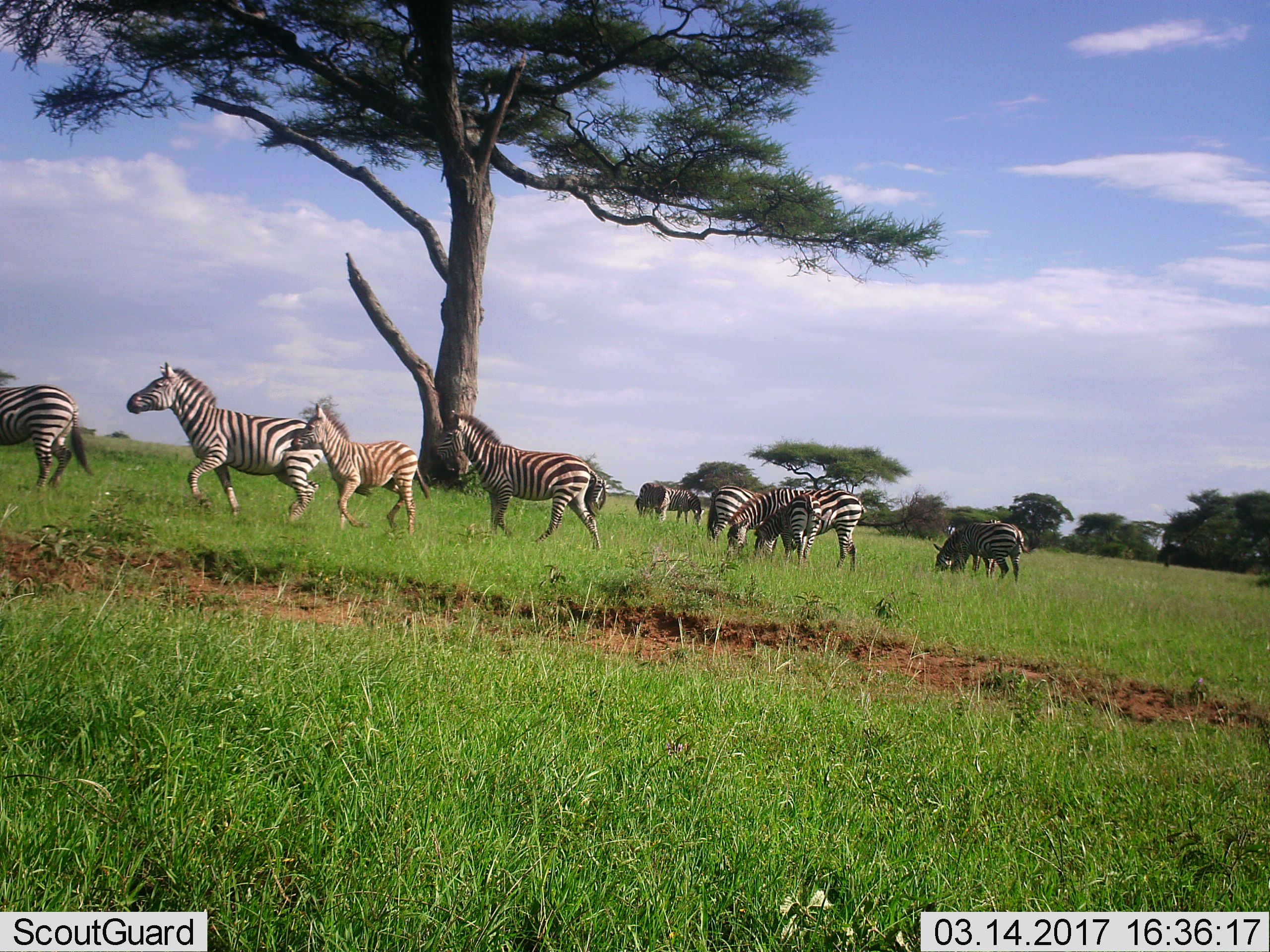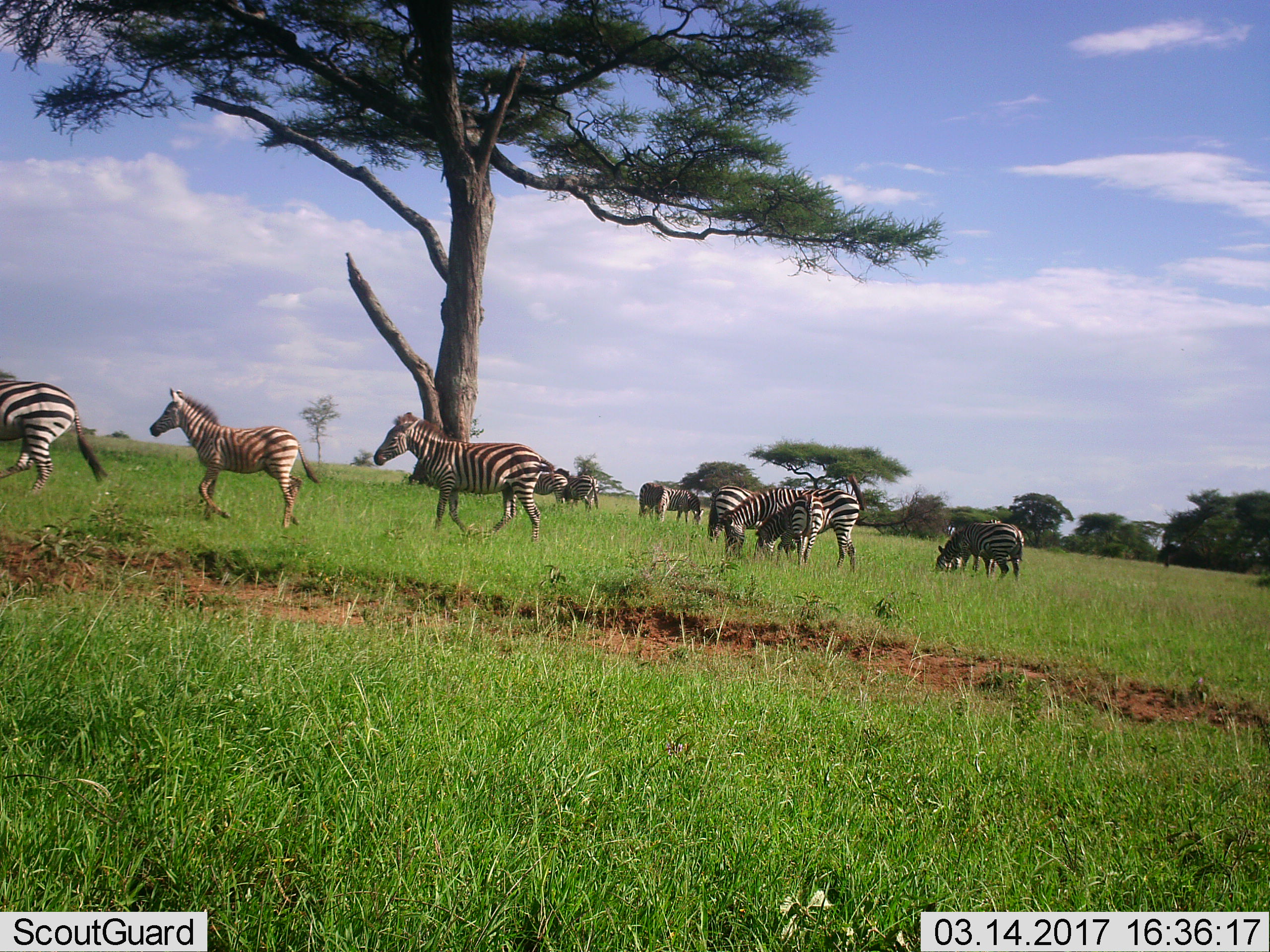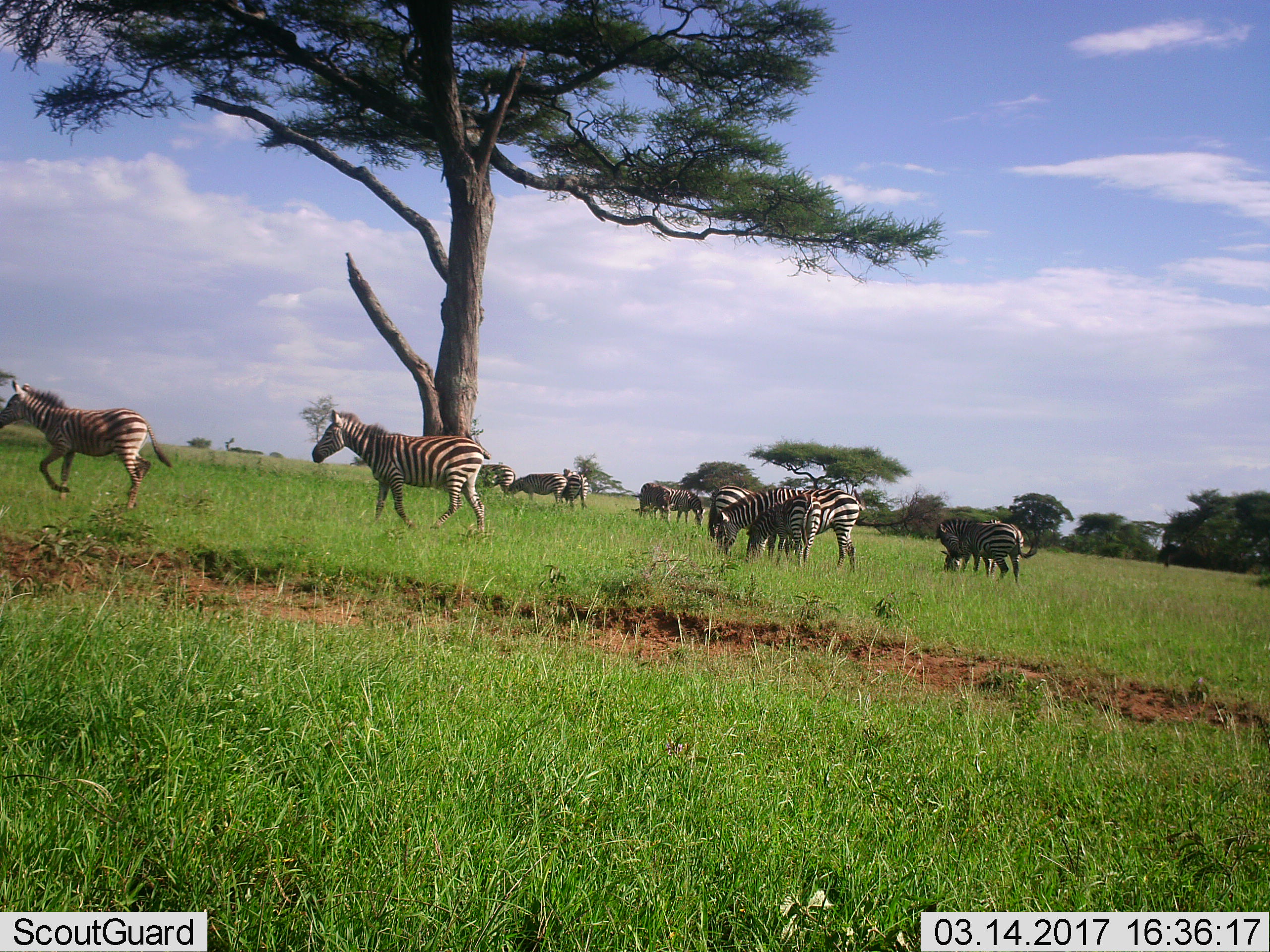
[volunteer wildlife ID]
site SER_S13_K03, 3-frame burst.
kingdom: Animalia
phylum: Chordata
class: Mammalia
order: Perissodactyla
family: Equidae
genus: Equus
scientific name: Equus quagga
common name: plains zebra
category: zebraplains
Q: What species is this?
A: Zebraplains (plains zebra) (Equus quagga).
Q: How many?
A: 10.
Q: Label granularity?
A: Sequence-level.